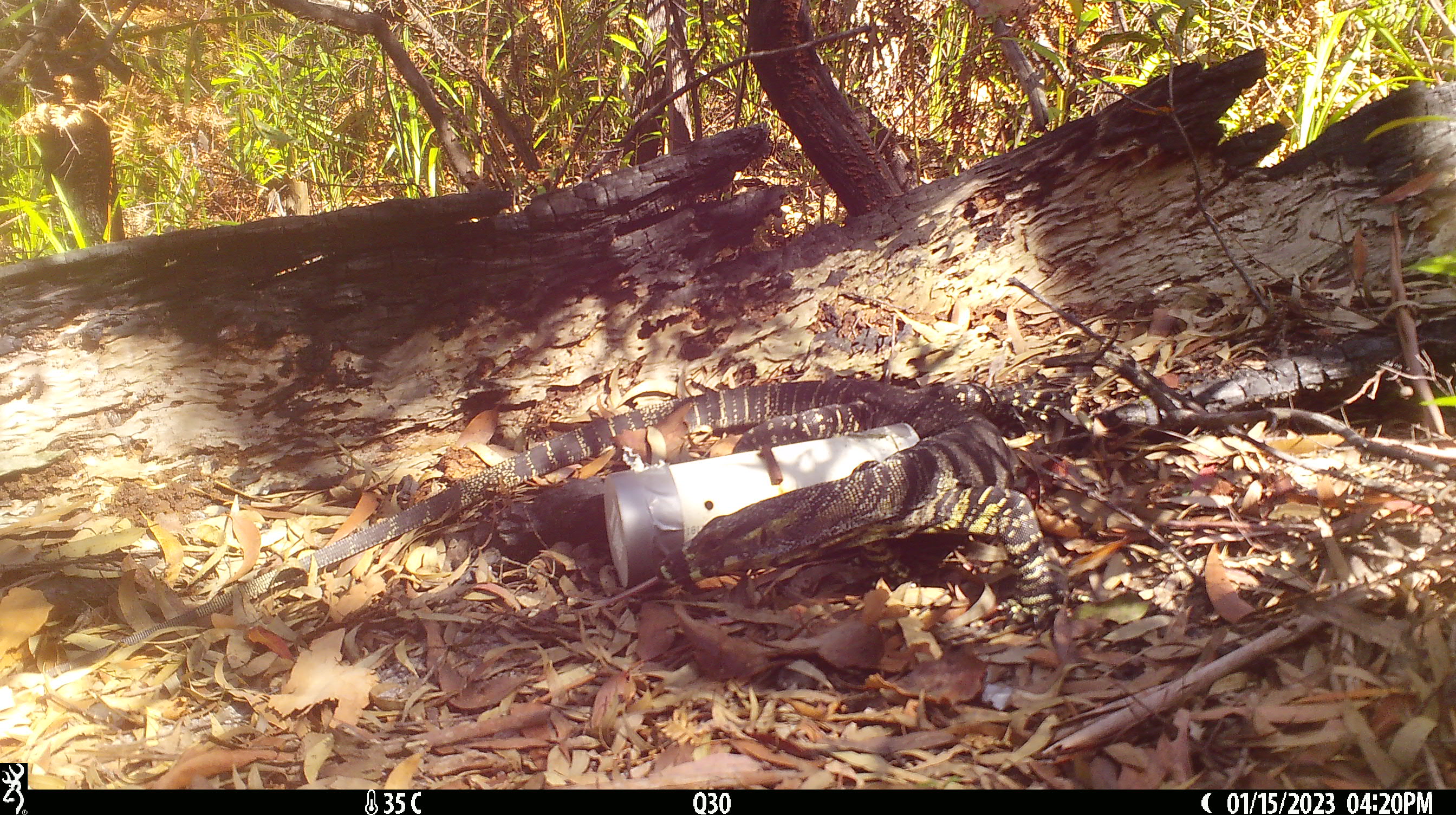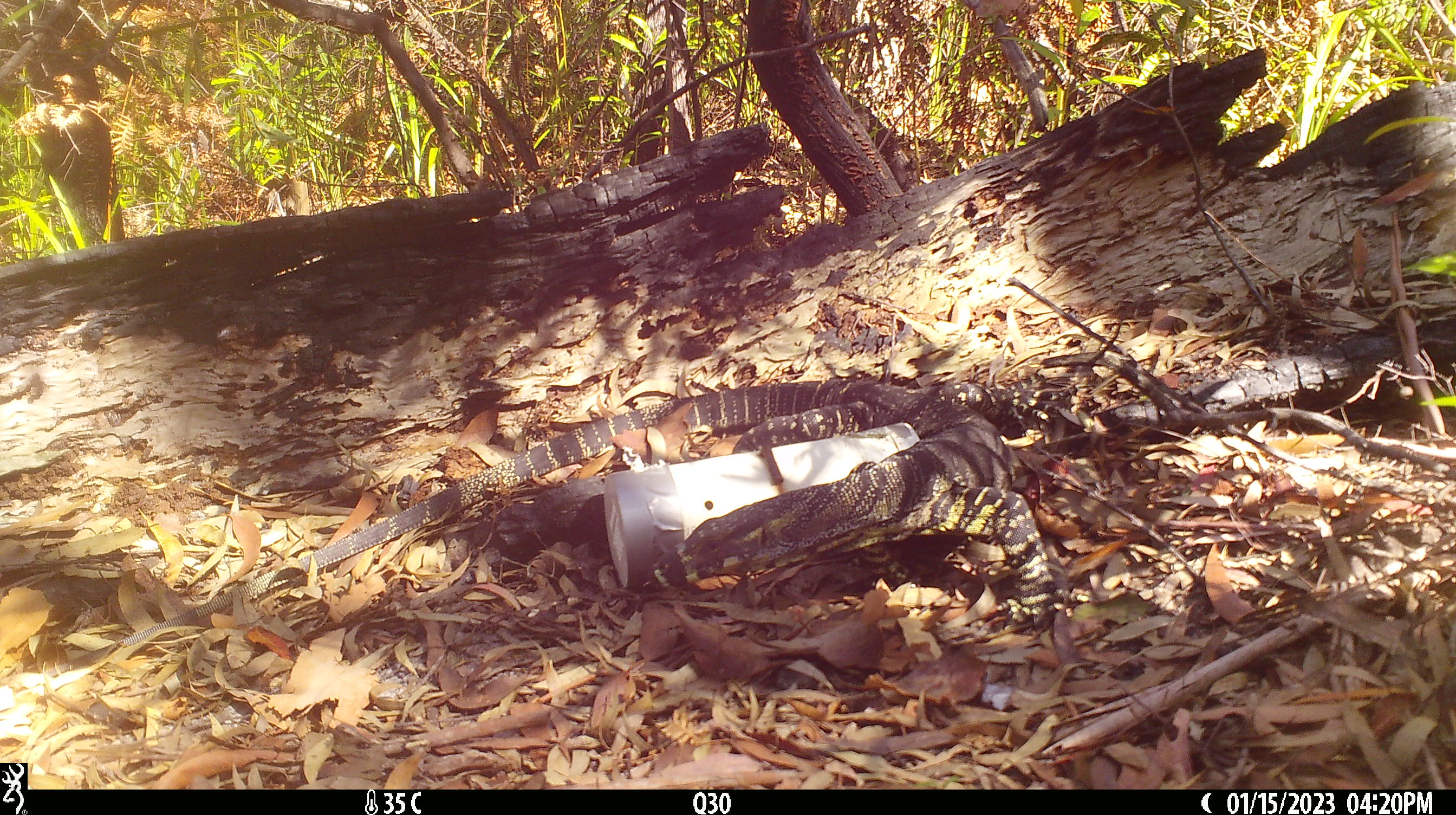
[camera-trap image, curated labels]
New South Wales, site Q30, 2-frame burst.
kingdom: Animalia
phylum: Chordata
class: Reptilia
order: Squamata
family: Varanidae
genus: Varanus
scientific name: Varanus varius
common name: lace monitor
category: goanna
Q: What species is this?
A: Goanna (lace monitor) (Varanus varius).